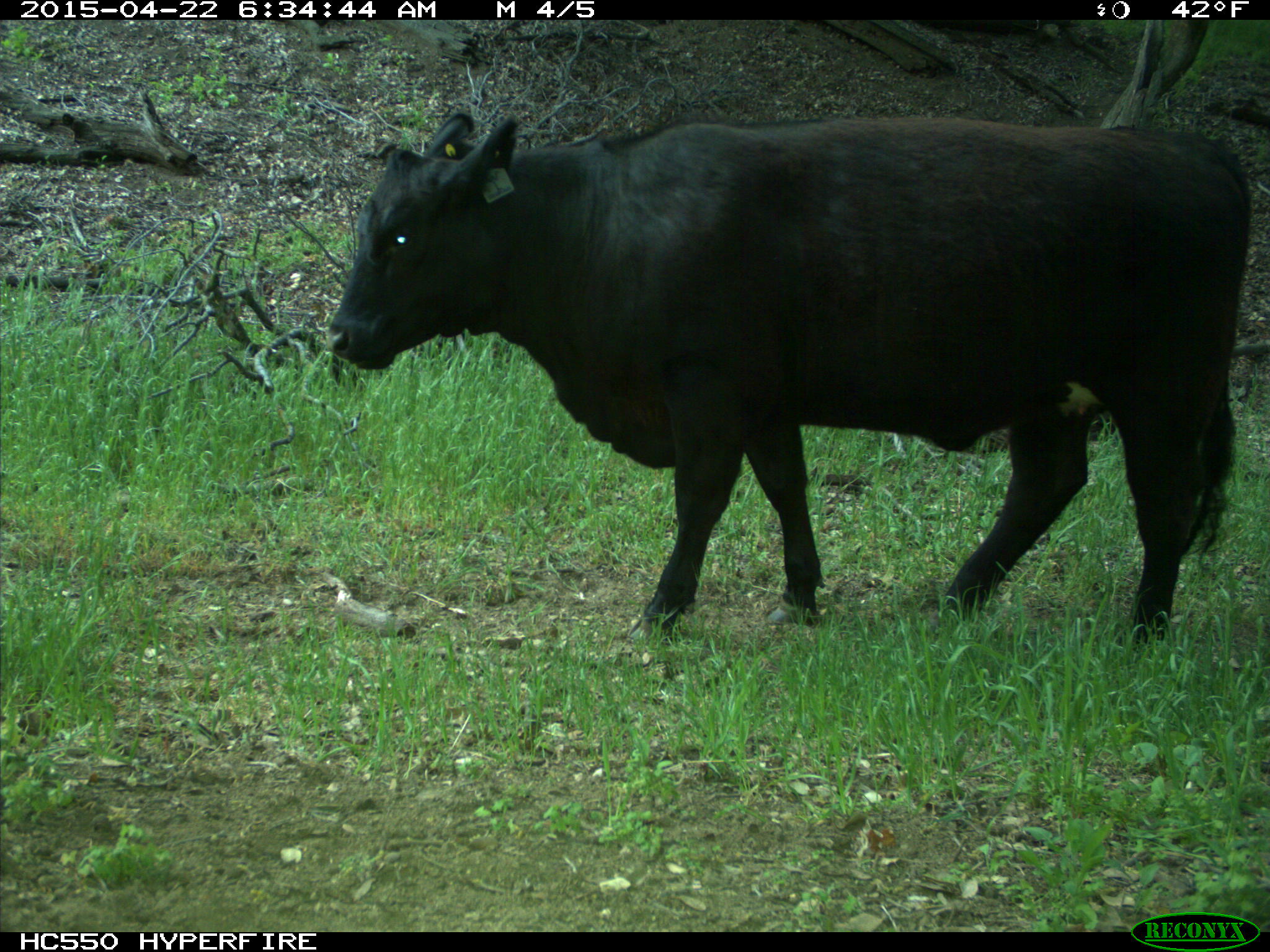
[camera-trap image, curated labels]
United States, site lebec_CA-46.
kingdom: Animalia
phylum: Chordata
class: Mammalia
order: Artiodactyla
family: Bovidae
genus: Bos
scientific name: Bos taurus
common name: domestic cow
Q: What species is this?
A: Bos taurus (domestic cow).